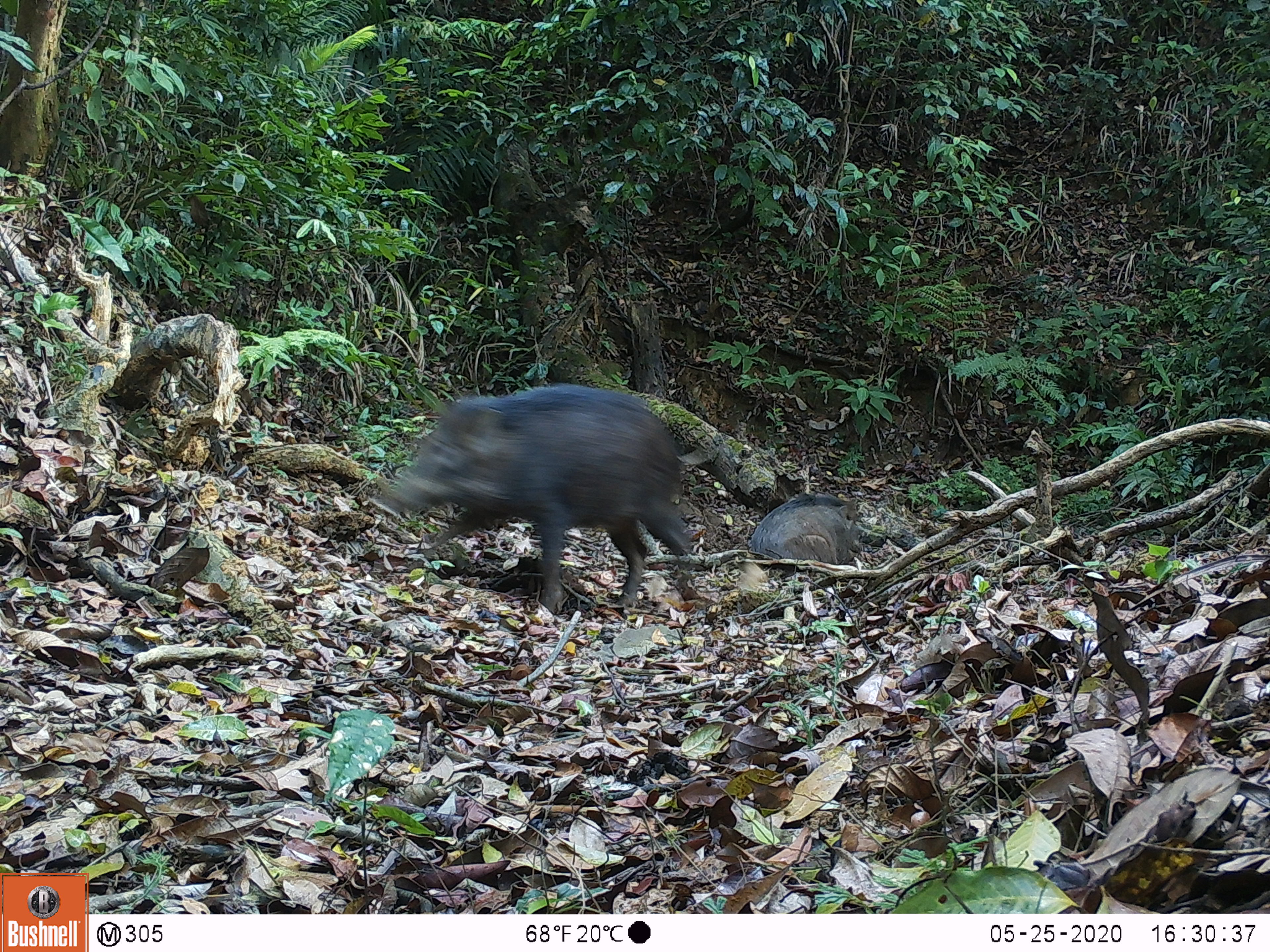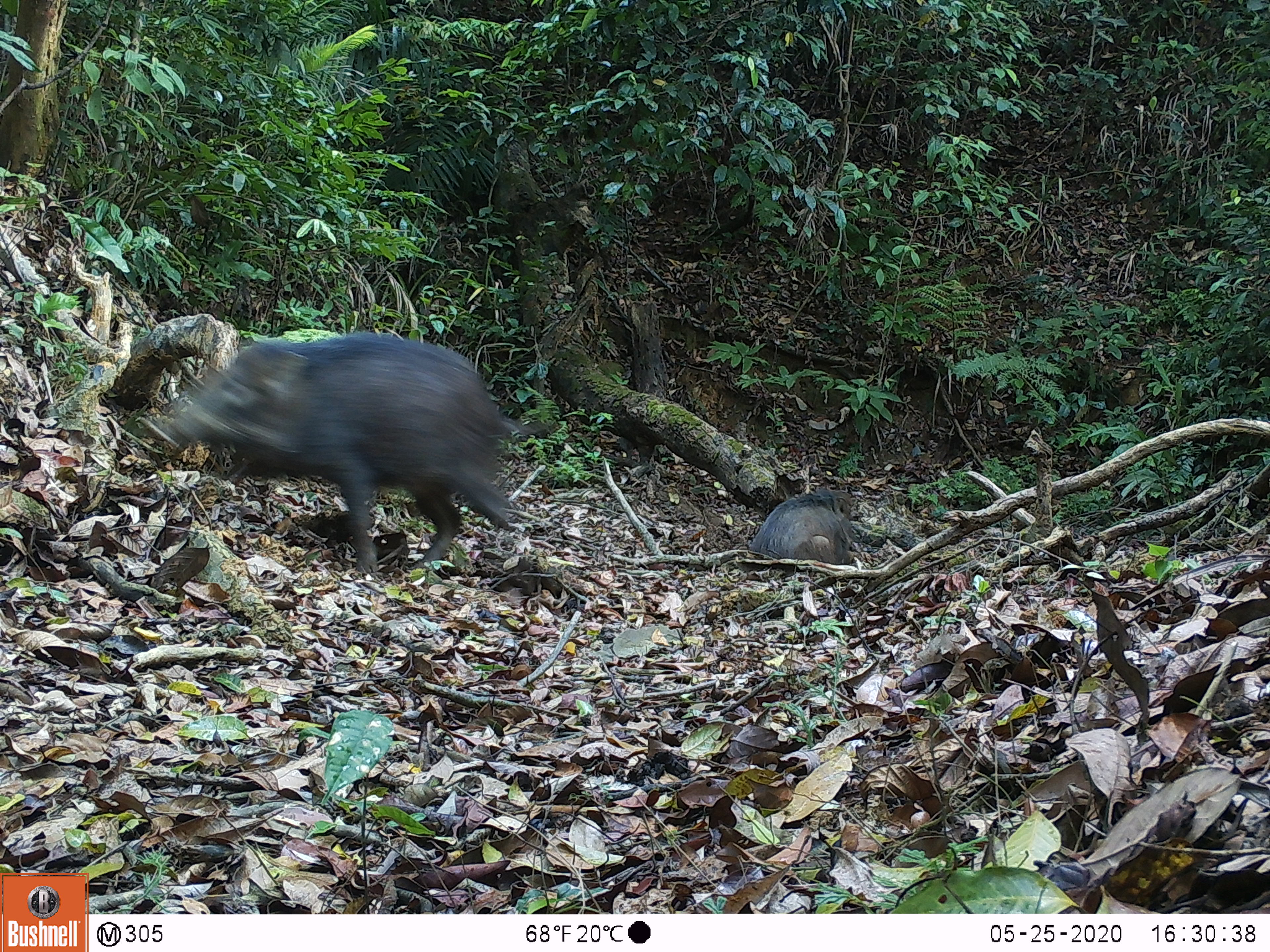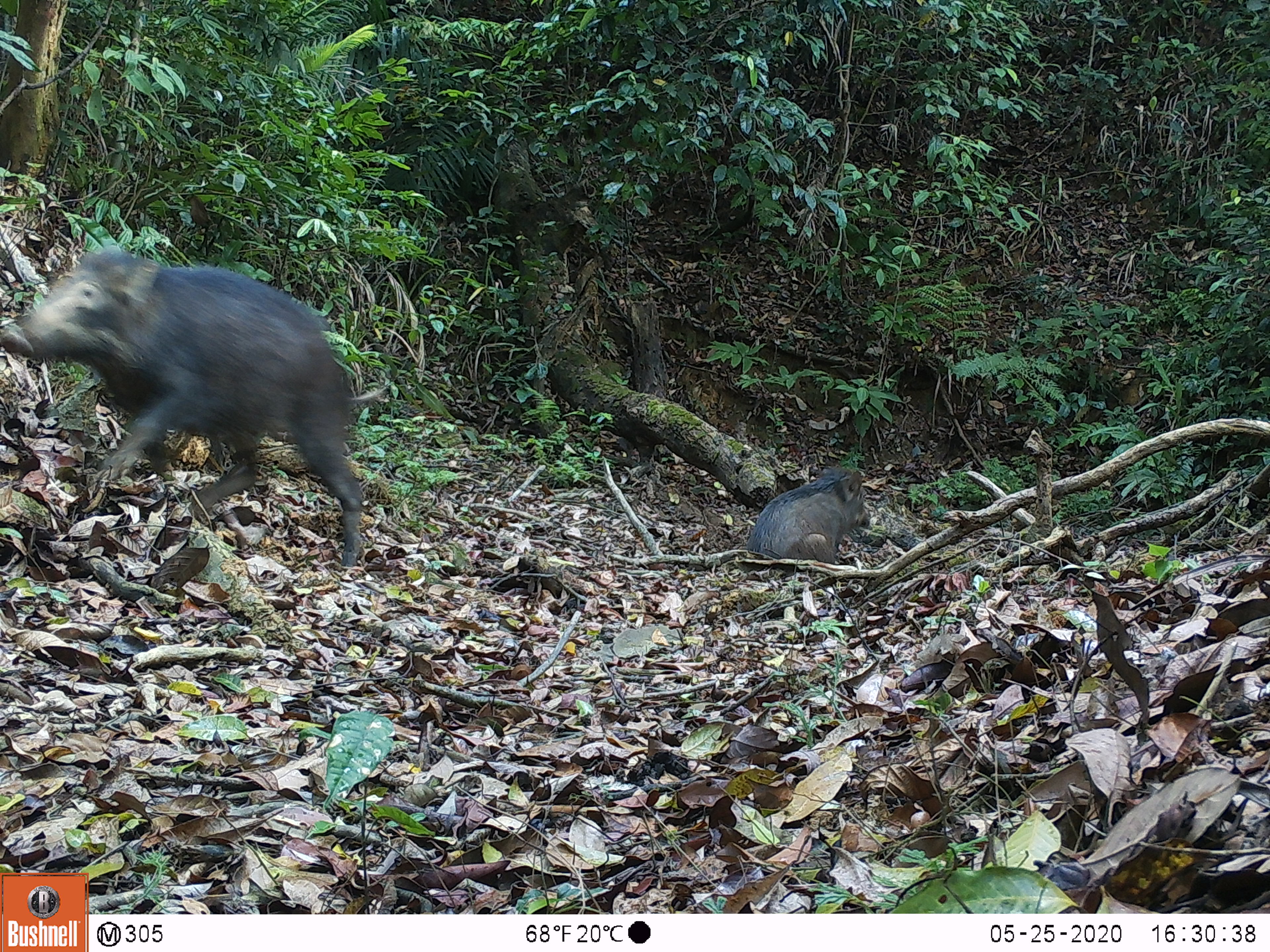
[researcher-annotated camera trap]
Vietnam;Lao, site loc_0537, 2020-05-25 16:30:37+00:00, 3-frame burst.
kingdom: Animalia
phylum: Chordata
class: Mammalia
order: Artiodactyla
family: Suidae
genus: Sus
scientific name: Sus scrofa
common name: eurasian wild pig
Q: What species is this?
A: Eurasian wild pig (Sus scrofa).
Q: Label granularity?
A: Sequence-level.